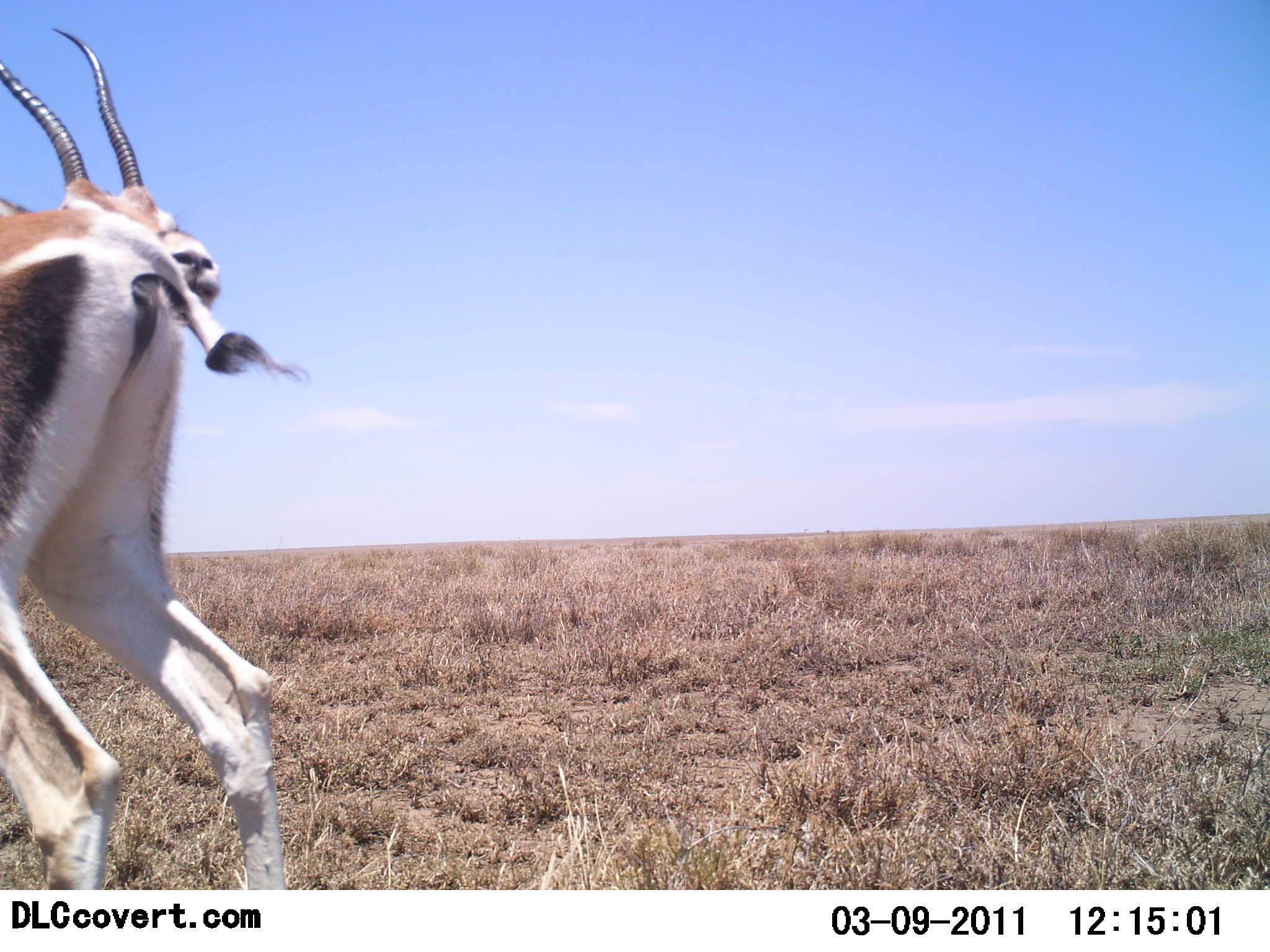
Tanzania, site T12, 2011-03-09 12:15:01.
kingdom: Animalia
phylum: Chordata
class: Mammalia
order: Artiodactyla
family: Bovidae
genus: Nanger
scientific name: Nanger granti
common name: grant's gazelle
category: gazellegrants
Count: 2.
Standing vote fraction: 82%.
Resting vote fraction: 0%.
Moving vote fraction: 0%.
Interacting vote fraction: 27%.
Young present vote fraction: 0%.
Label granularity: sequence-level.